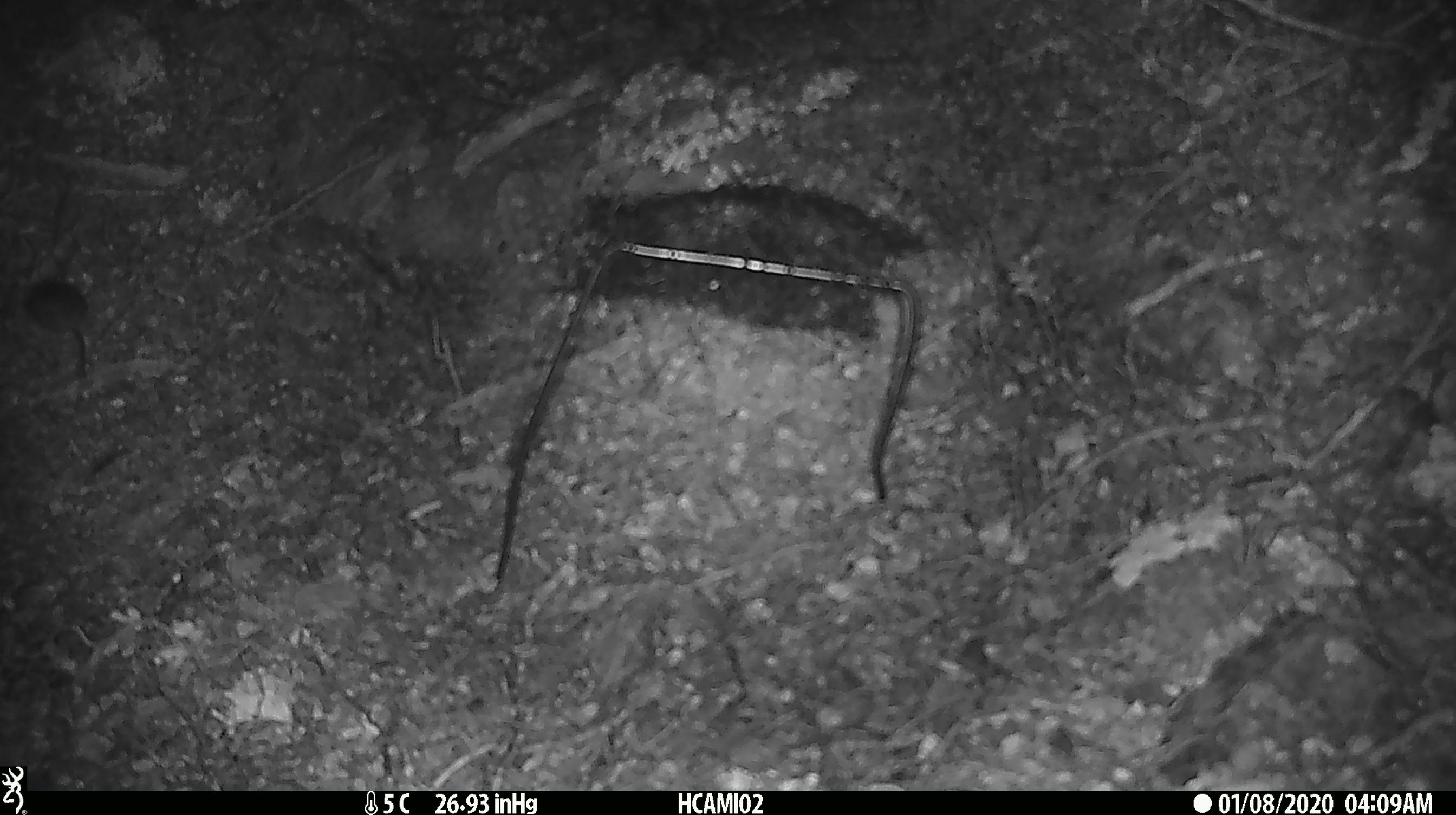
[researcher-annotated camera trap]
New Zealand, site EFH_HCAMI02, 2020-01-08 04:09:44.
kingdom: Animalia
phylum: Chordata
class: Mammalia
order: Rodentia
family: Muridae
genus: Mus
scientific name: Mus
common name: mouse